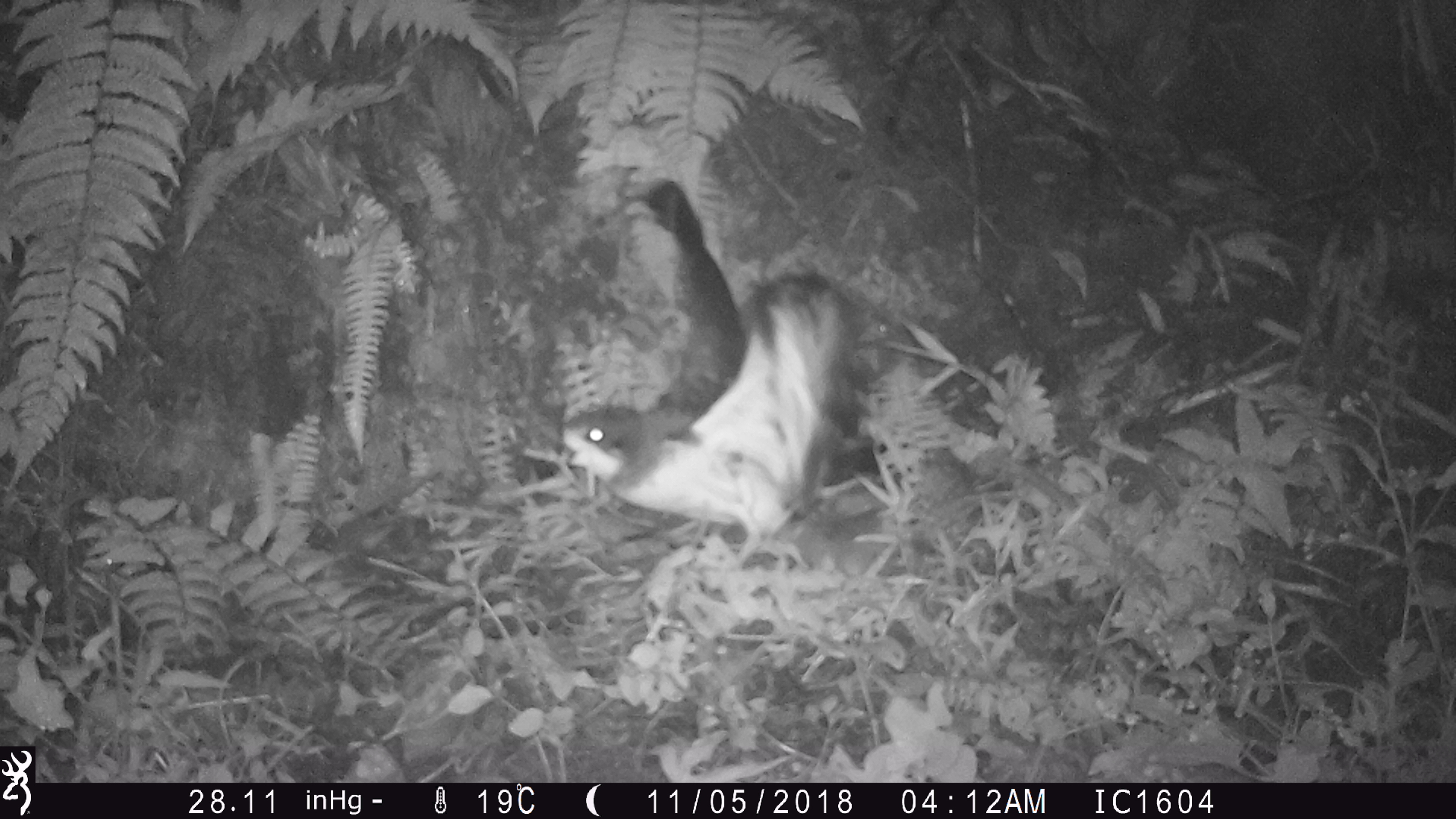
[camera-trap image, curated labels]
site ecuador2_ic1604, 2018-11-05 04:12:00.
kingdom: Animalia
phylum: Chordata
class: Aves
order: Procellariiformes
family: Procellariidae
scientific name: Procellariidae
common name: petrel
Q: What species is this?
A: Petrel (Procellariidae).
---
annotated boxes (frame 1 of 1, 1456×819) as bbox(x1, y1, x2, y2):
petrel: bbox(527, 161, 910, 574)